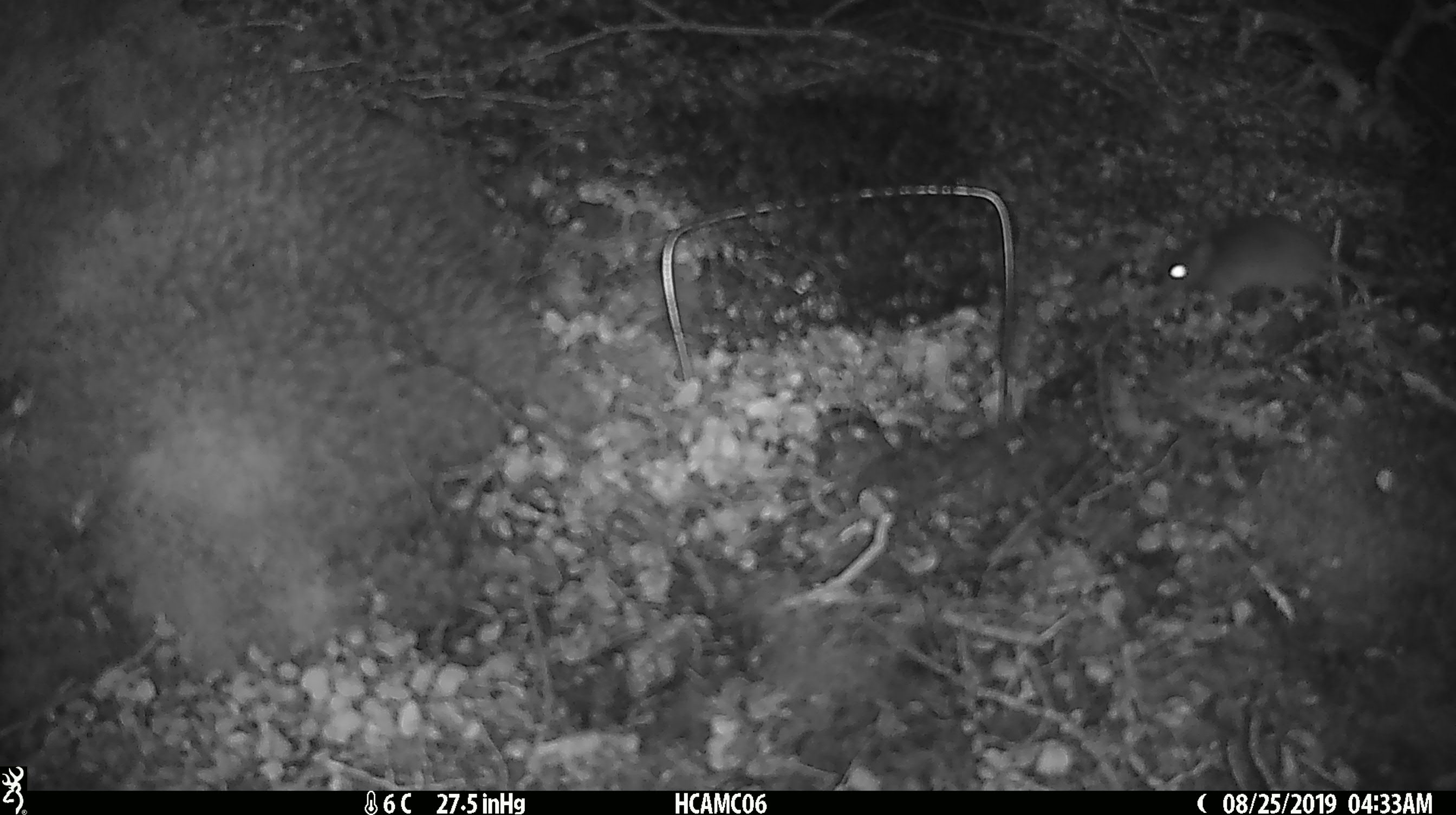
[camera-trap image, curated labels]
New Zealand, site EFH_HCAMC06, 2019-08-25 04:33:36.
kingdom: Animalia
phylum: Chordata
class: Mammalia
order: Rodentia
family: Muridae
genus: Mus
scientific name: Mus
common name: mouse